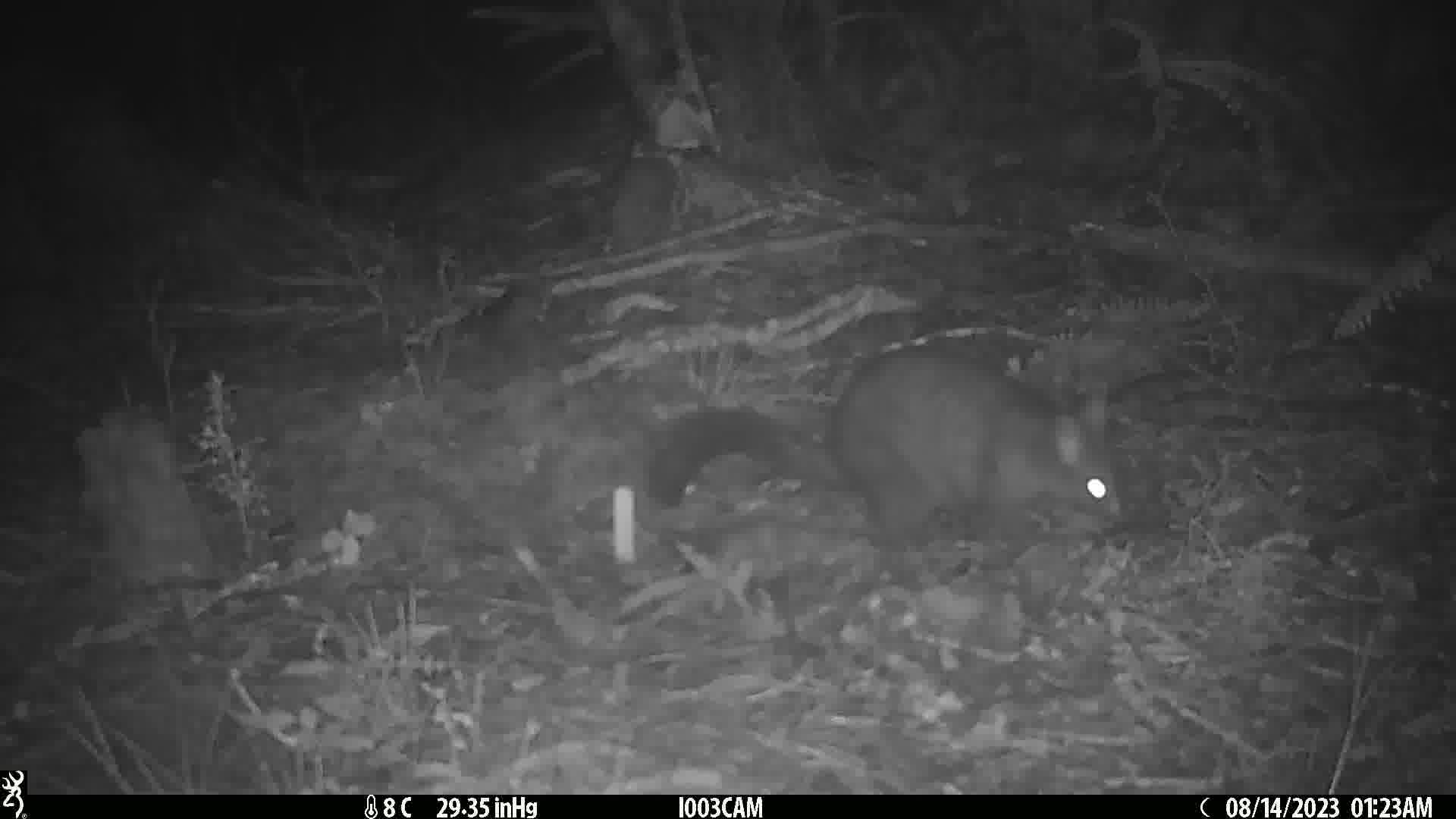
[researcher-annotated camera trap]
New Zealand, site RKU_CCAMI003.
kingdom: Animalia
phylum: Chordata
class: Mammalia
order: Diprotodontia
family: Phalangeridae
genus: Trichosurus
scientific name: Trichosurus vulpecula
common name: common brushtail possum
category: possum